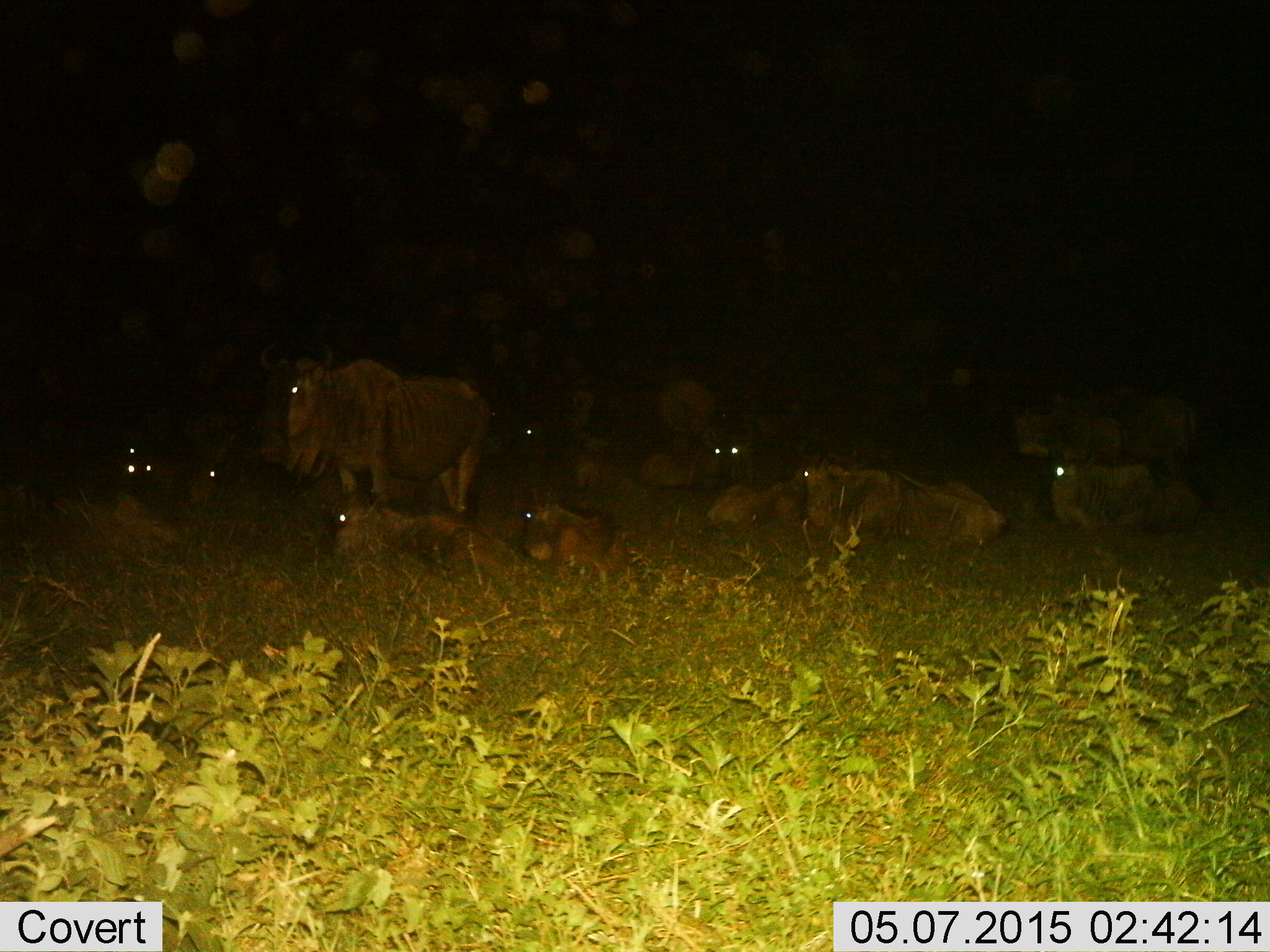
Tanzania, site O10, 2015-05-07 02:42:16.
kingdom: Animalia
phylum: Chordata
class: Mammalia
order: Artiodactyla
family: Bovidae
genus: Connochaetes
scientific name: Connochaetes taurinus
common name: blue wildebeest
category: wildebeest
Wildebeest (blue wildebeest) (Connochaetes taurinus), count 11-50. Behavior (volunteer vote fractions): standing 90%, resting 100%, moving 0%, interacting 10%. Young present (vote fraction): 30%. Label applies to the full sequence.